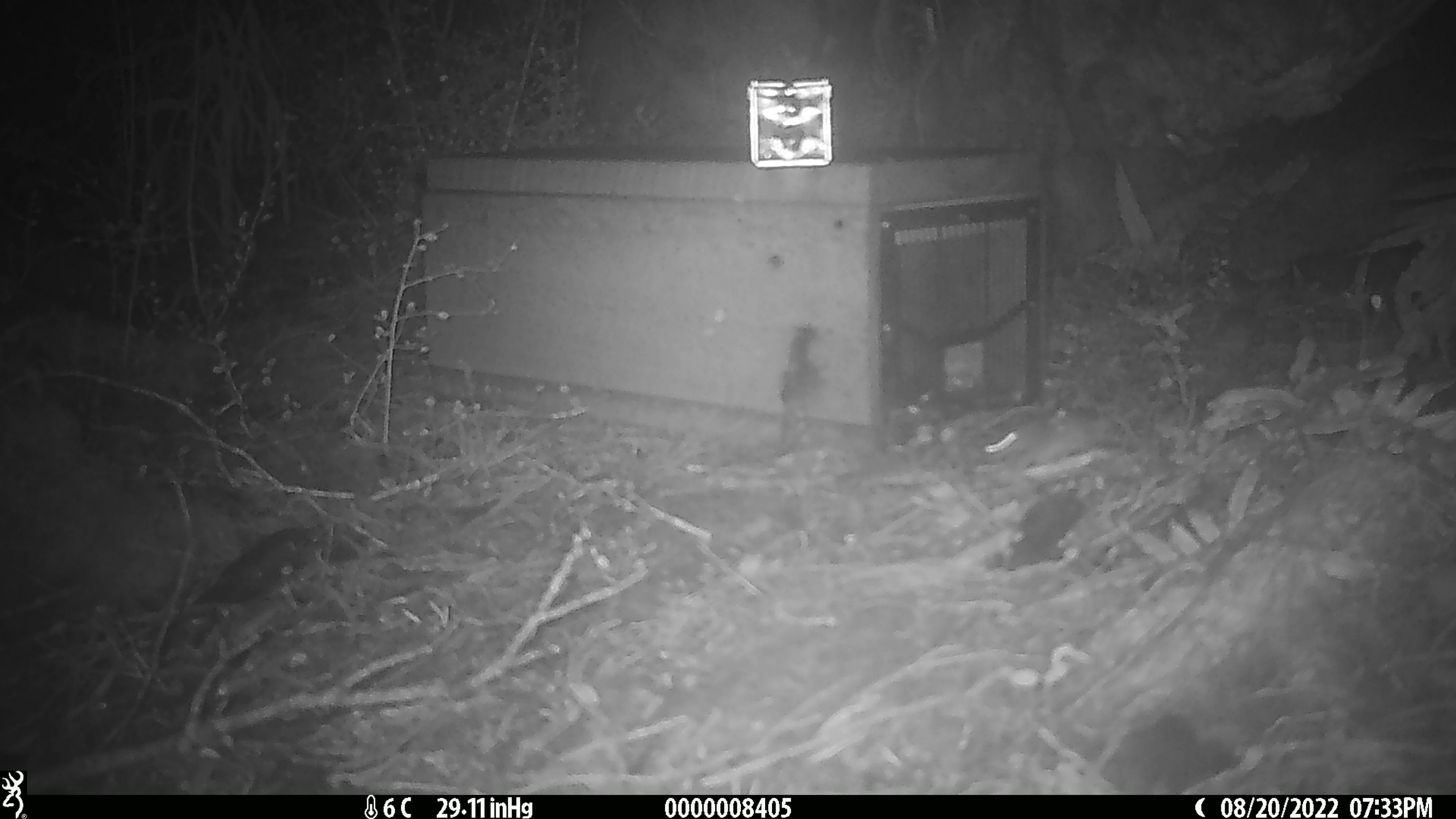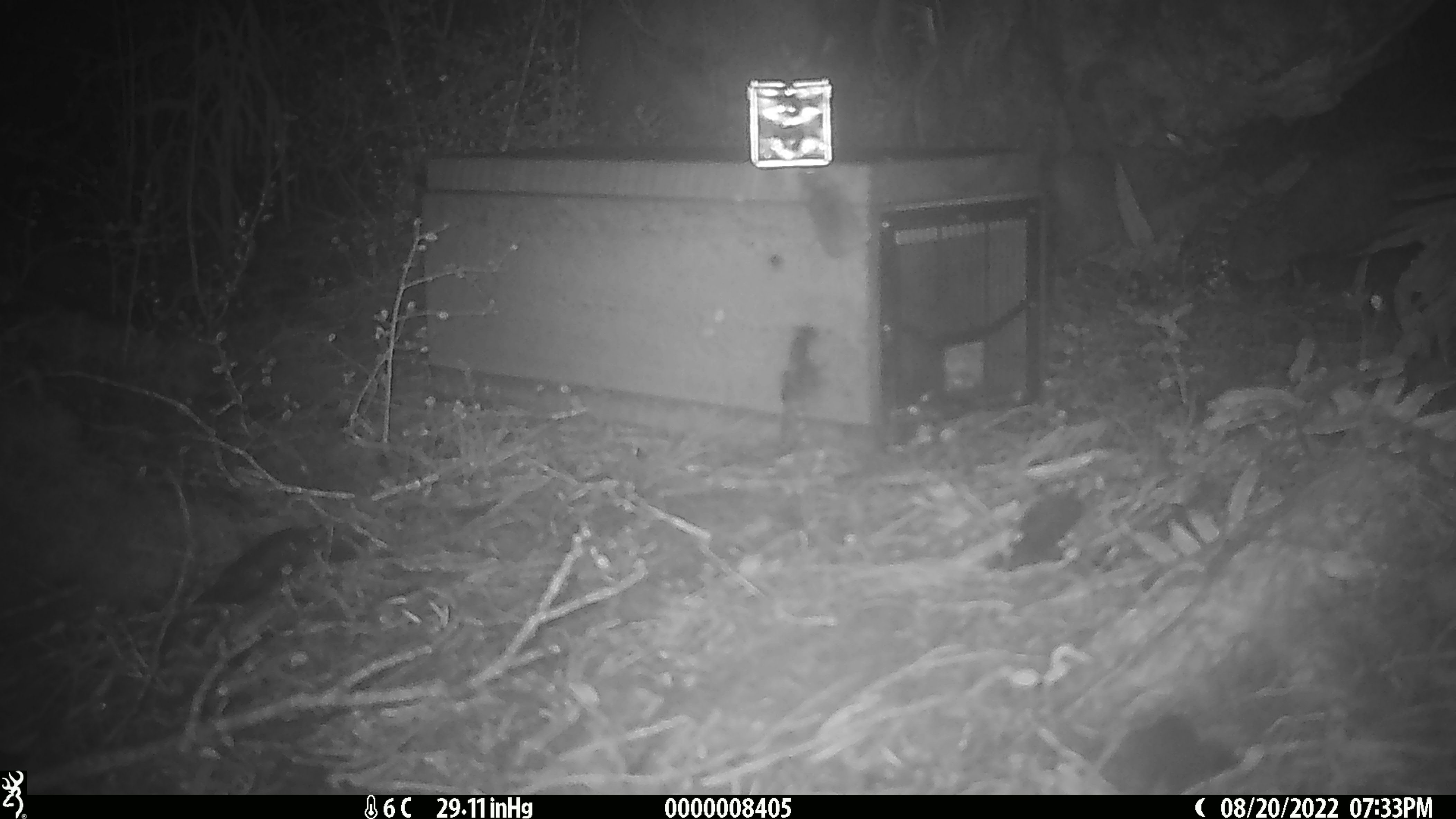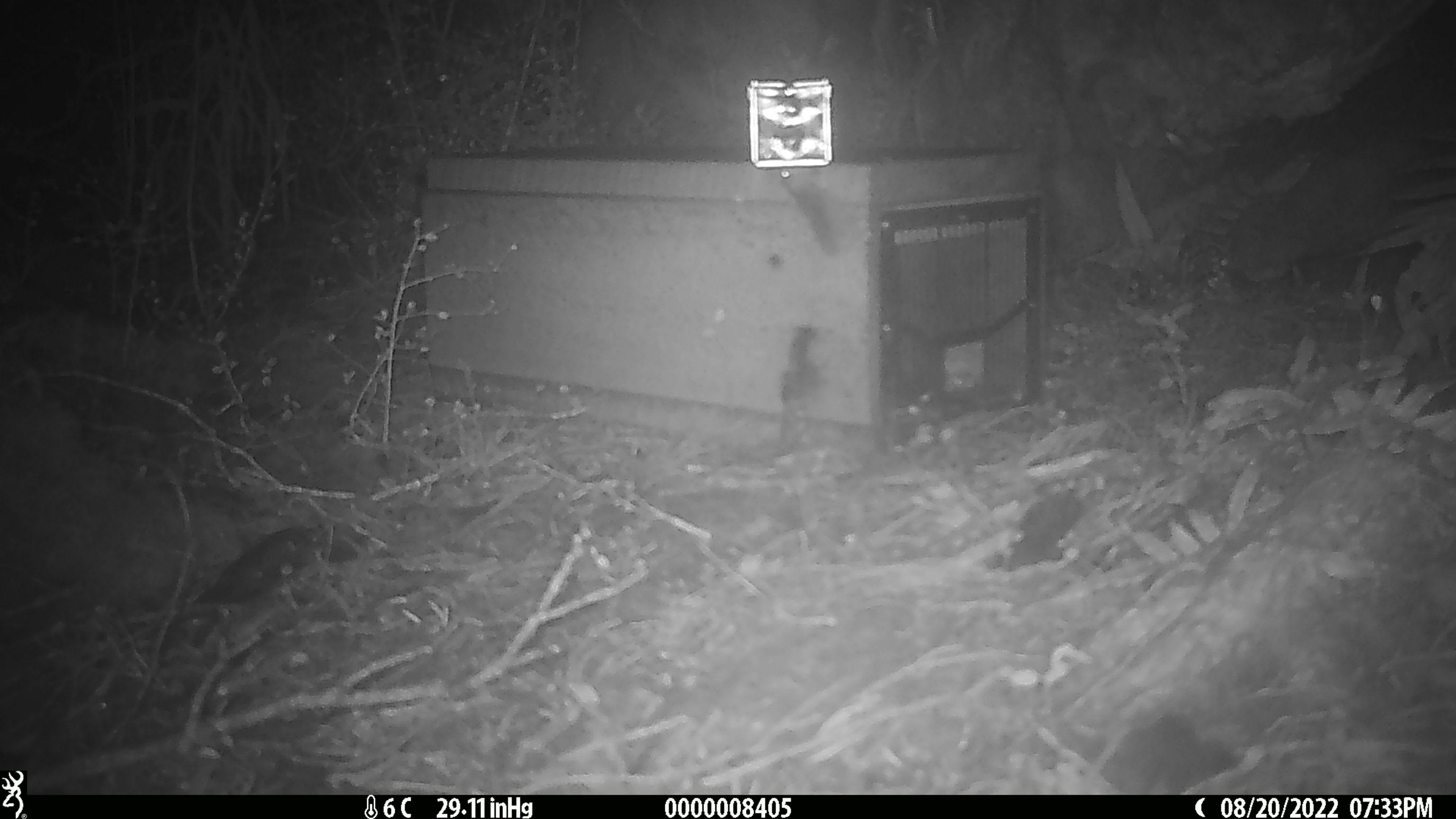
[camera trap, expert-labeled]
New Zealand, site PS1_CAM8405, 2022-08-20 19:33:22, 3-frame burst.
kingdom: Animalia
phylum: Chordata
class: Mammalia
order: Rodentia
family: Muridae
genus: Mus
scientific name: Mus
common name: mouse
Mouse (Mus).